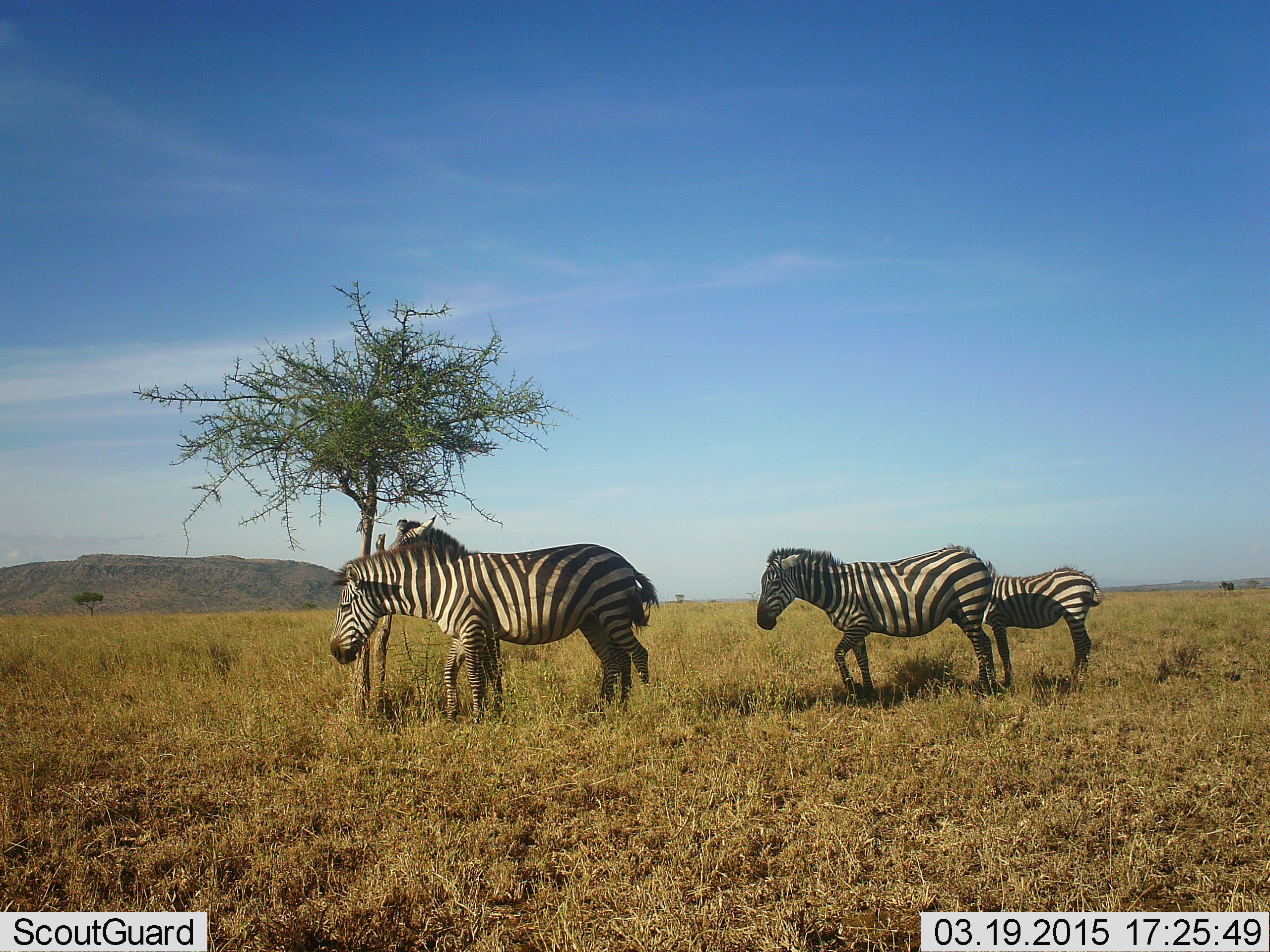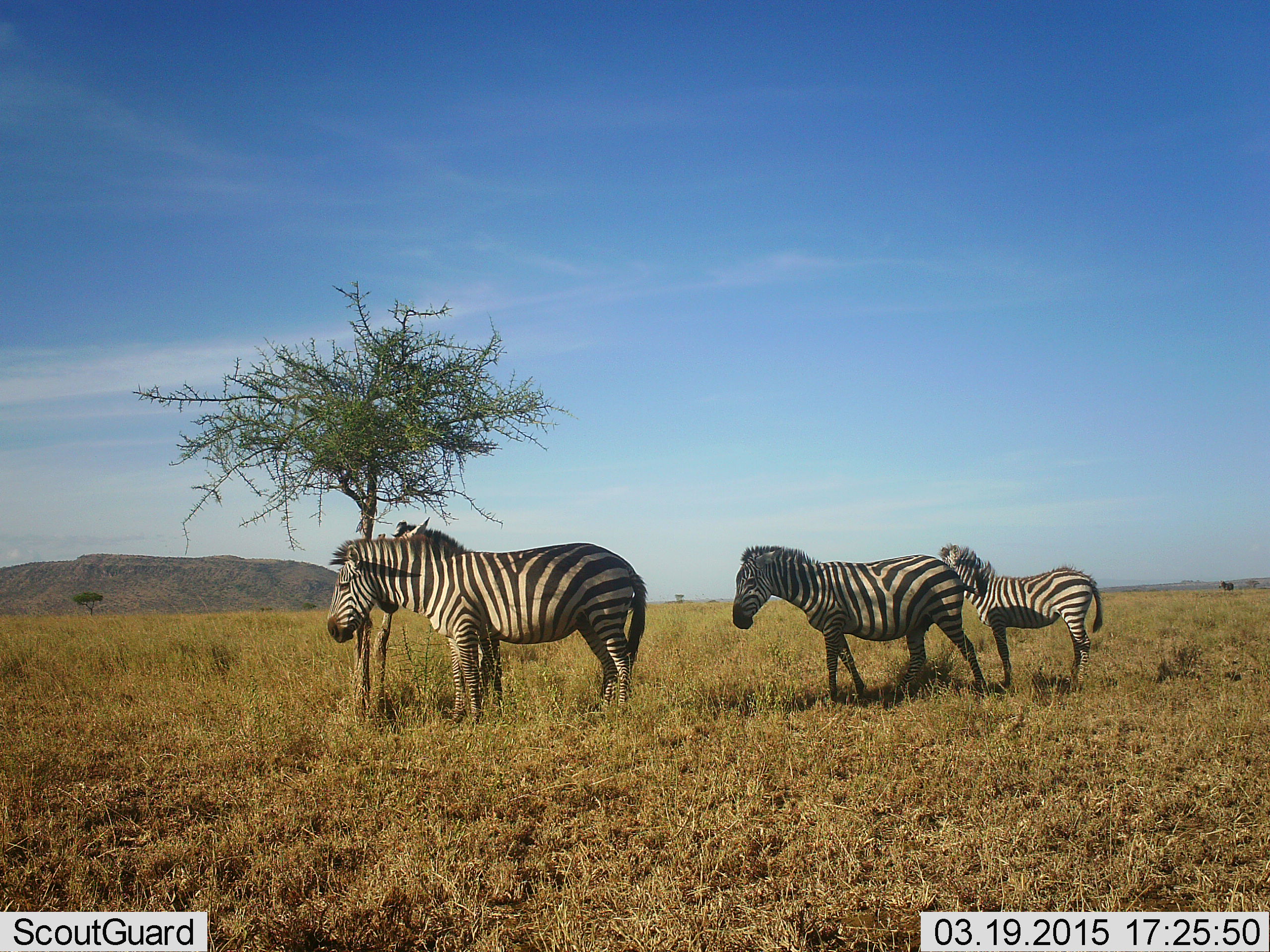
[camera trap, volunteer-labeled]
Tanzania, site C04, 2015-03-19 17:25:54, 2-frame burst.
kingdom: Animalia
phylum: Chordata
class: Mammalia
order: Perissodactyla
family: Equidae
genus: Equus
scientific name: Equus quagga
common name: plains zebra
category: zebra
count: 4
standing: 100%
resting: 0%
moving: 20%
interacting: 0%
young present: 70%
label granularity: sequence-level